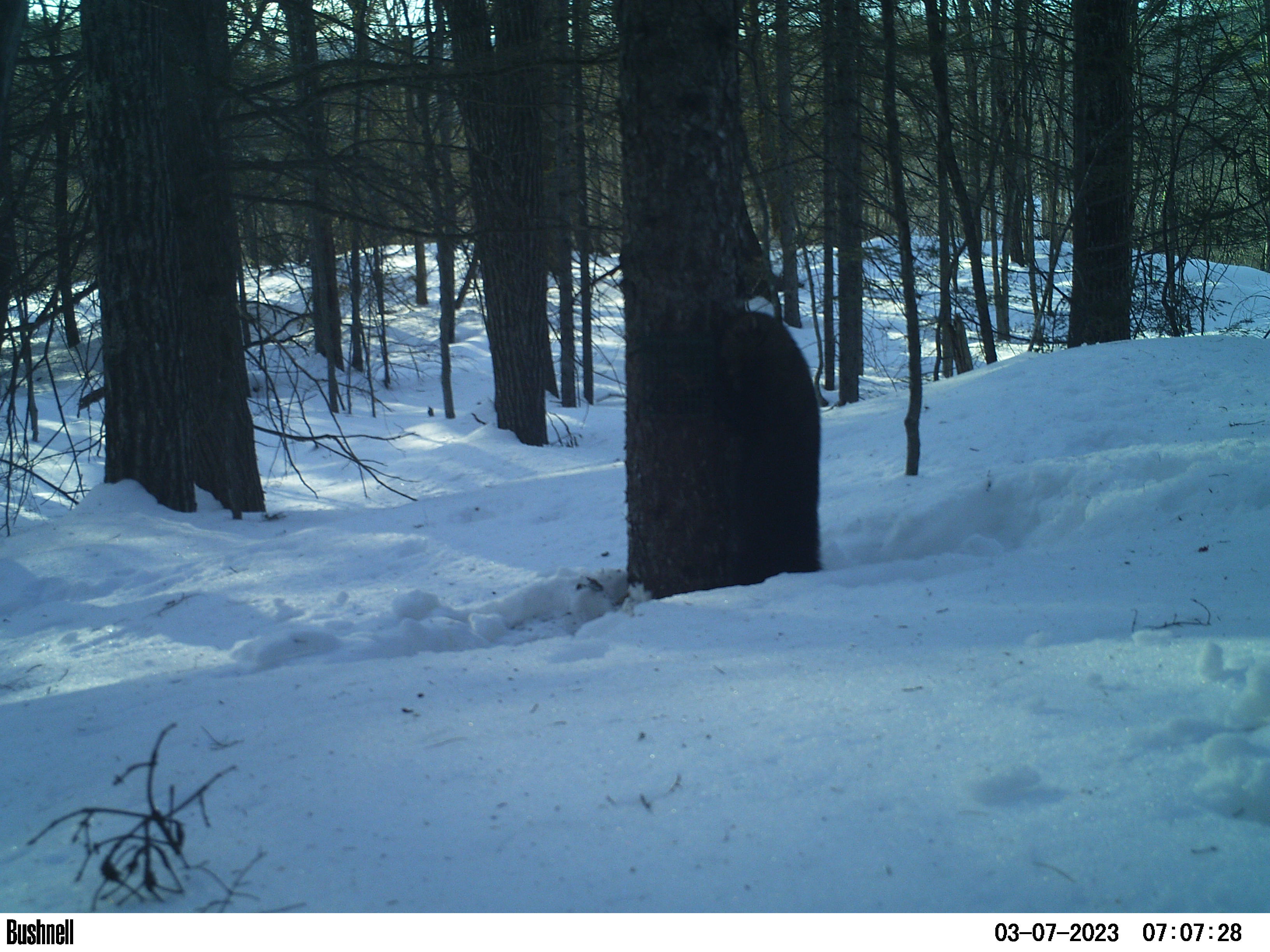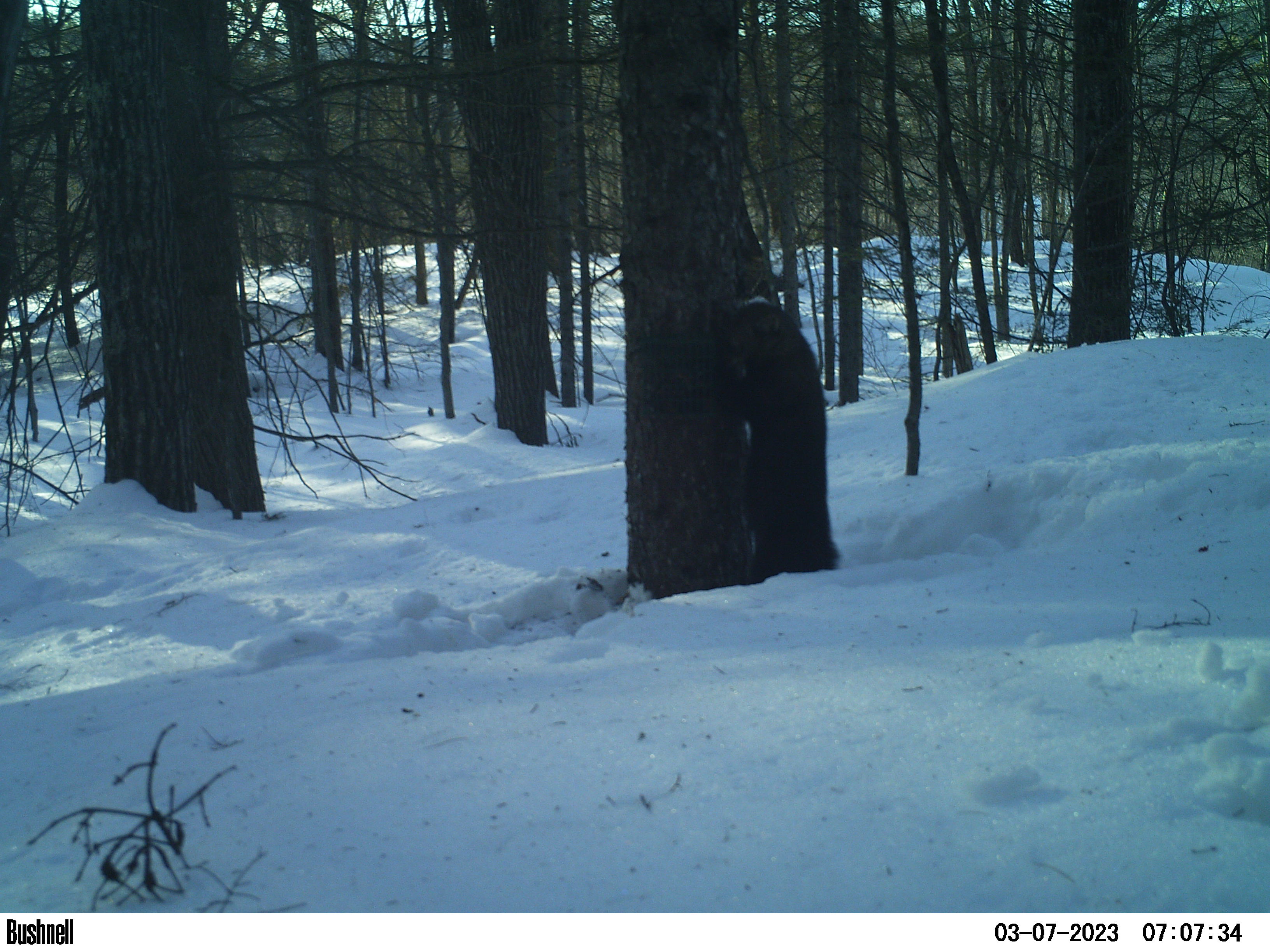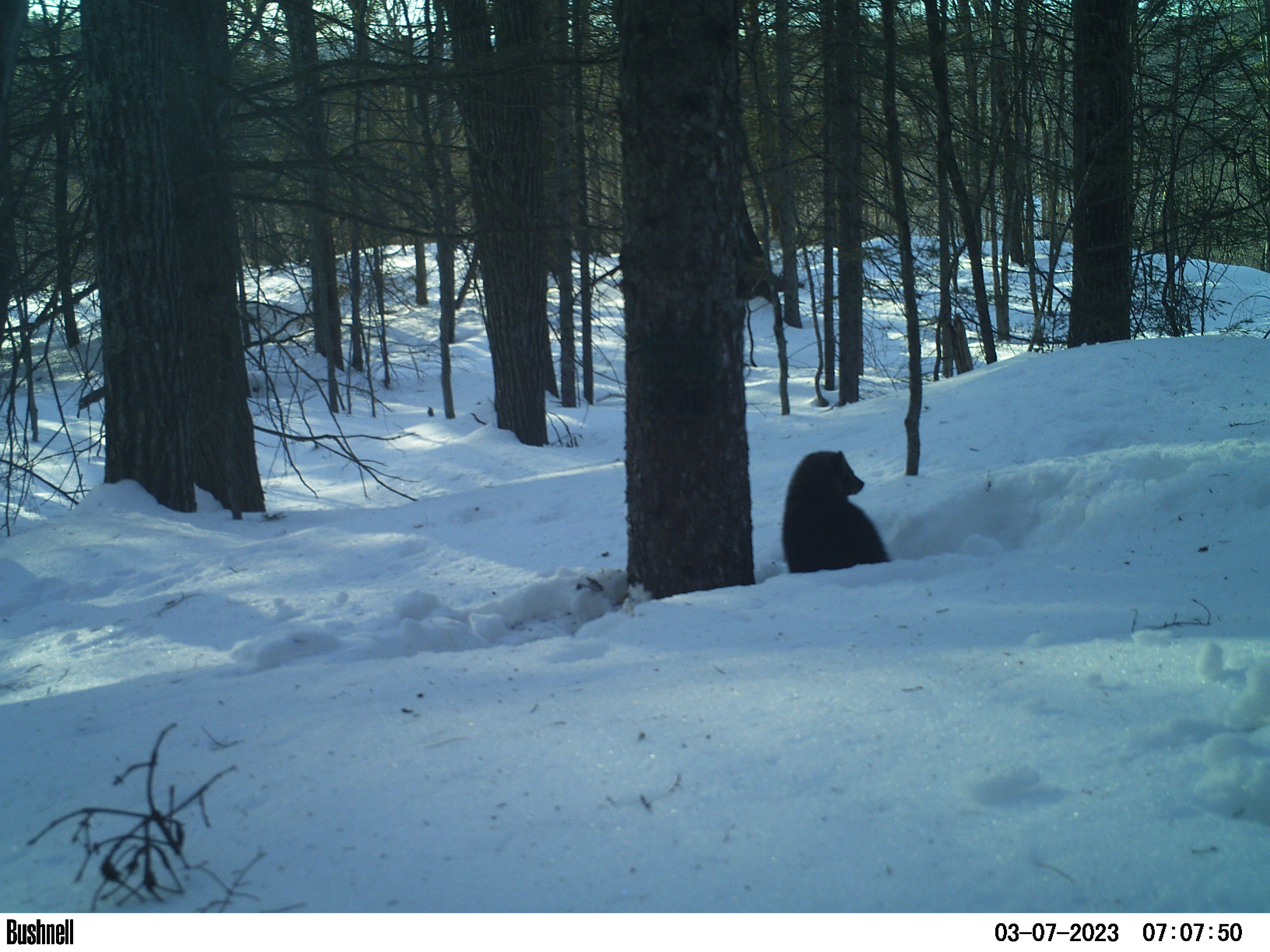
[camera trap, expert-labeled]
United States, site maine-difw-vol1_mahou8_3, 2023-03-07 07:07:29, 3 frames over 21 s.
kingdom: Animalia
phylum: Chordata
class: Mammalia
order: Carnivora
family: Mustelidae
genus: Pekania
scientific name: Pekania pennanti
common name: fisher